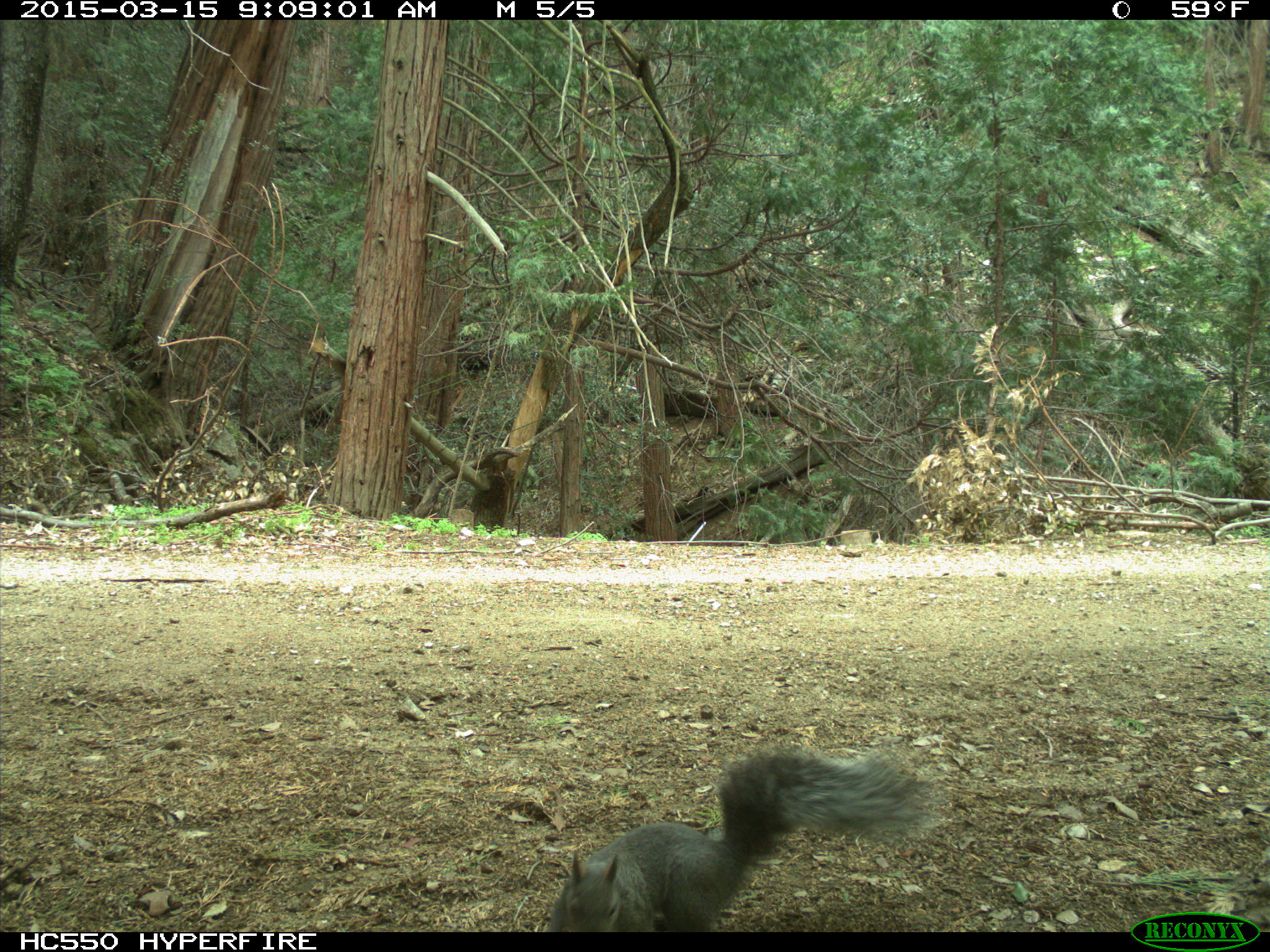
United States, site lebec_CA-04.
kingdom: Animalia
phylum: Chordata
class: Mammalia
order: Rodentia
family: Sciuridae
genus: Sciurus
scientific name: Sciurus carolinensis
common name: eastern gray squirrel